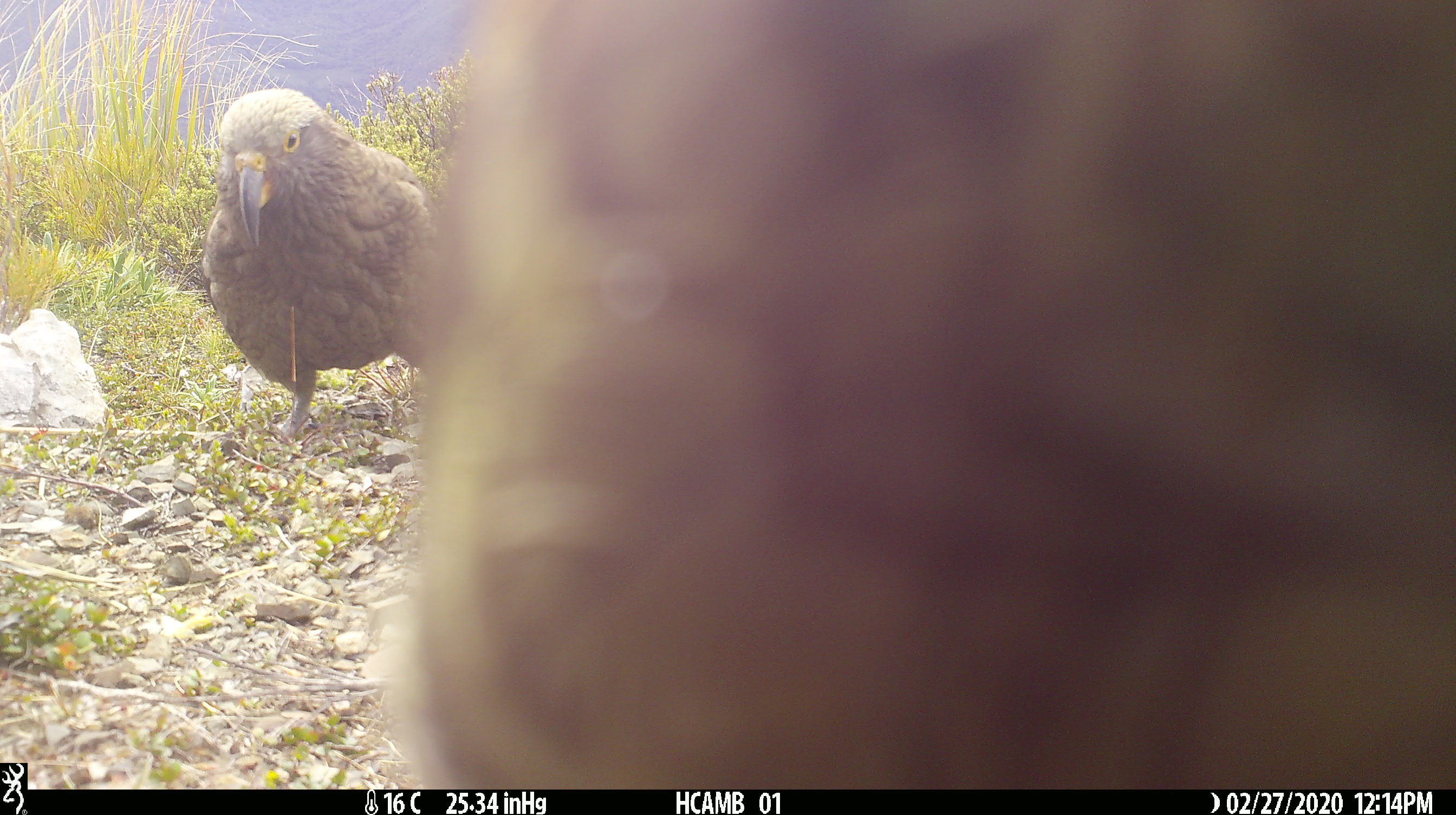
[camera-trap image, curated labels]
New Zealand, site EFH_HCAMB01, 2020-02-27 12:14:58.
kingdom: Animalia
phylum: Chordata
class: Aves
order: Psittaciformes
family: Strigopidae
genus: Nestor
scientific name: Nestor notabilis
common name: kea